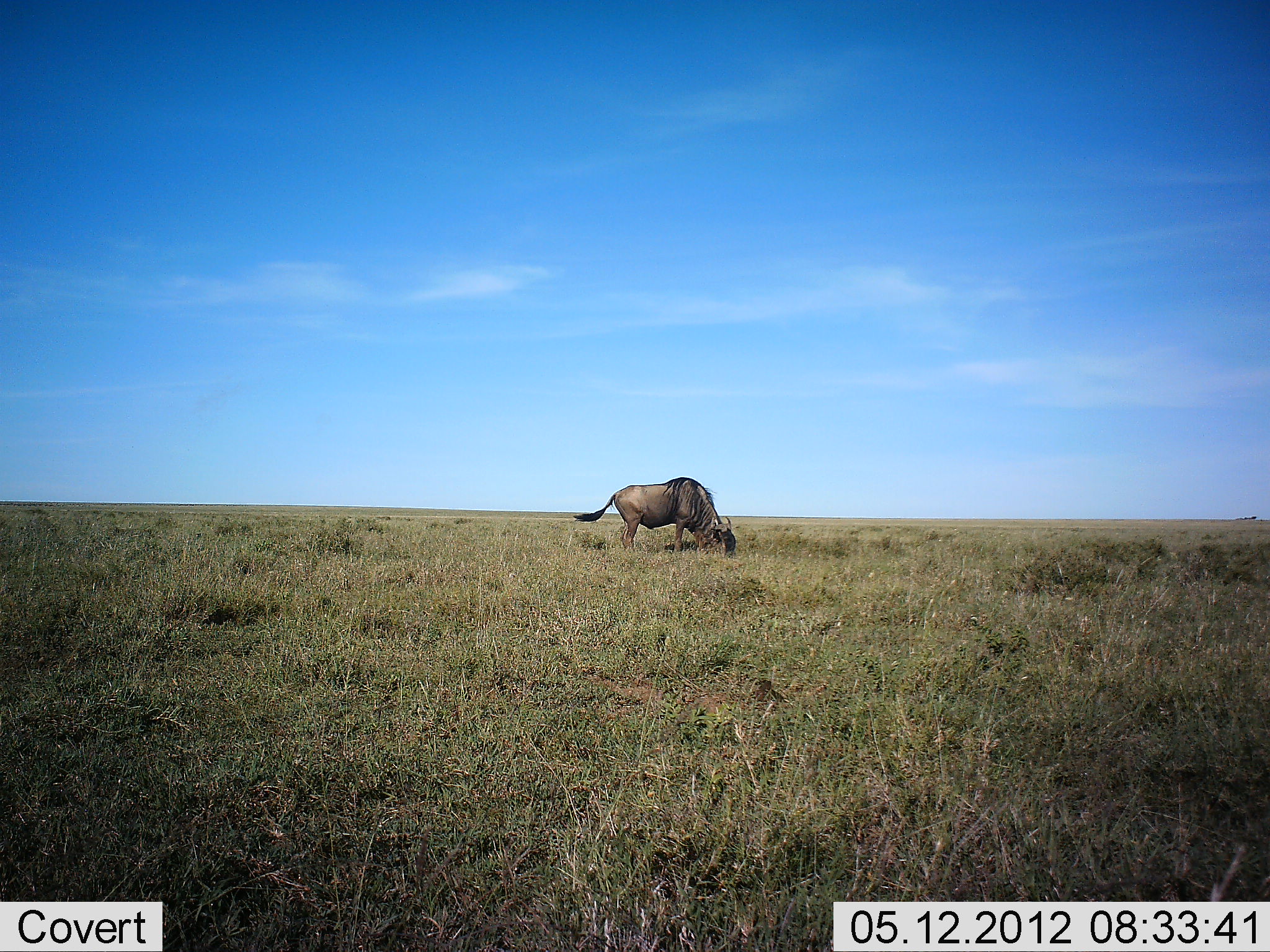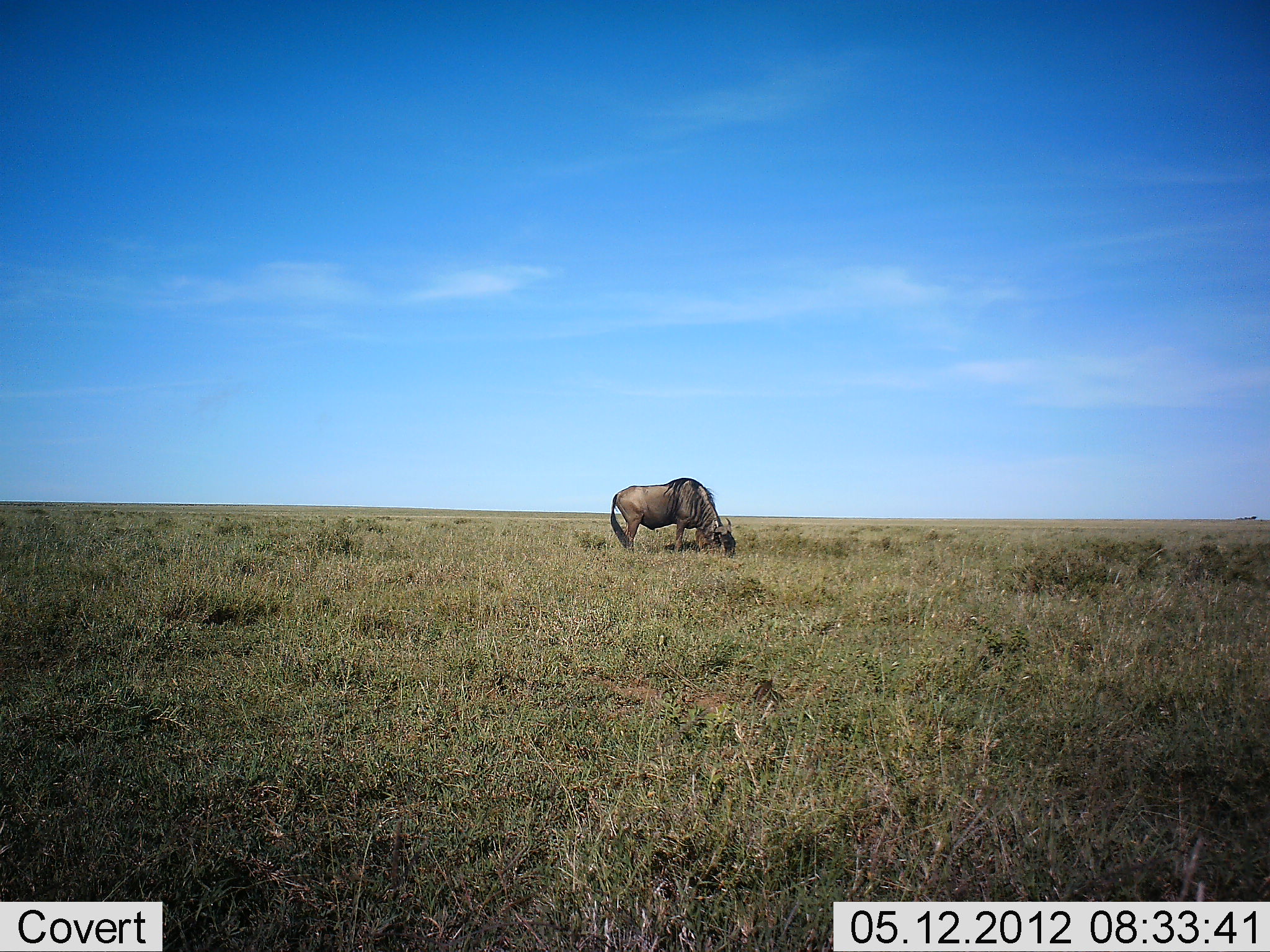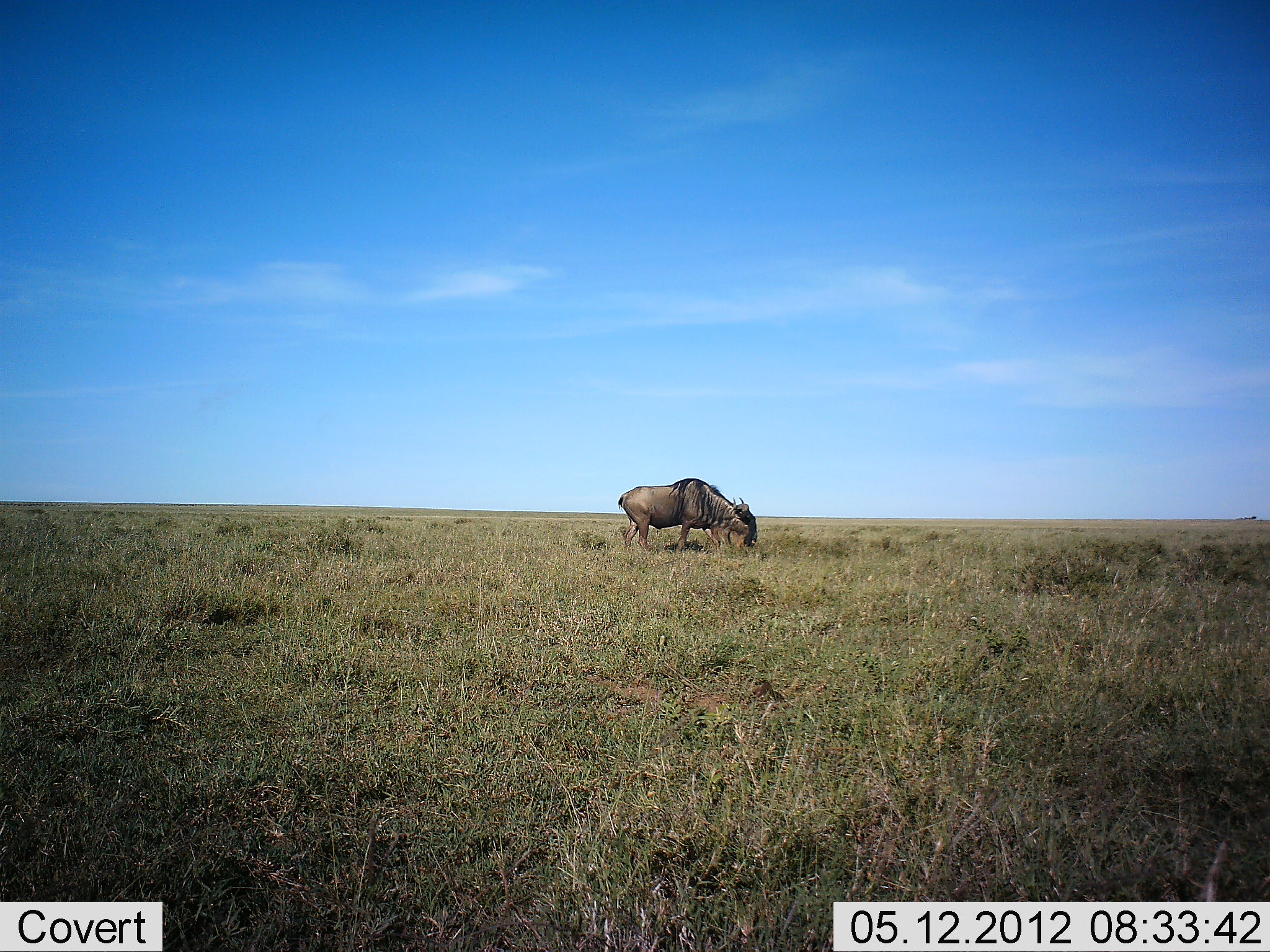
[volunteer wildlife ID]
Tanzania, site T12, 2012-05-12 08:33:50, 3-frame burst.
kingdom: Animalia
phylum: Chordata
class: Mammalia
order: Artiodactyla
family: Bovidae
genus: Connochaetes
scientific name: Connochaetes taurinus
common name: blue wildebeest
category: wildebeest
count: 1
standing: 20%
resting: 0%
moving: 0%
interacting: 0%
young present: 0%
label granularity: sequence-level